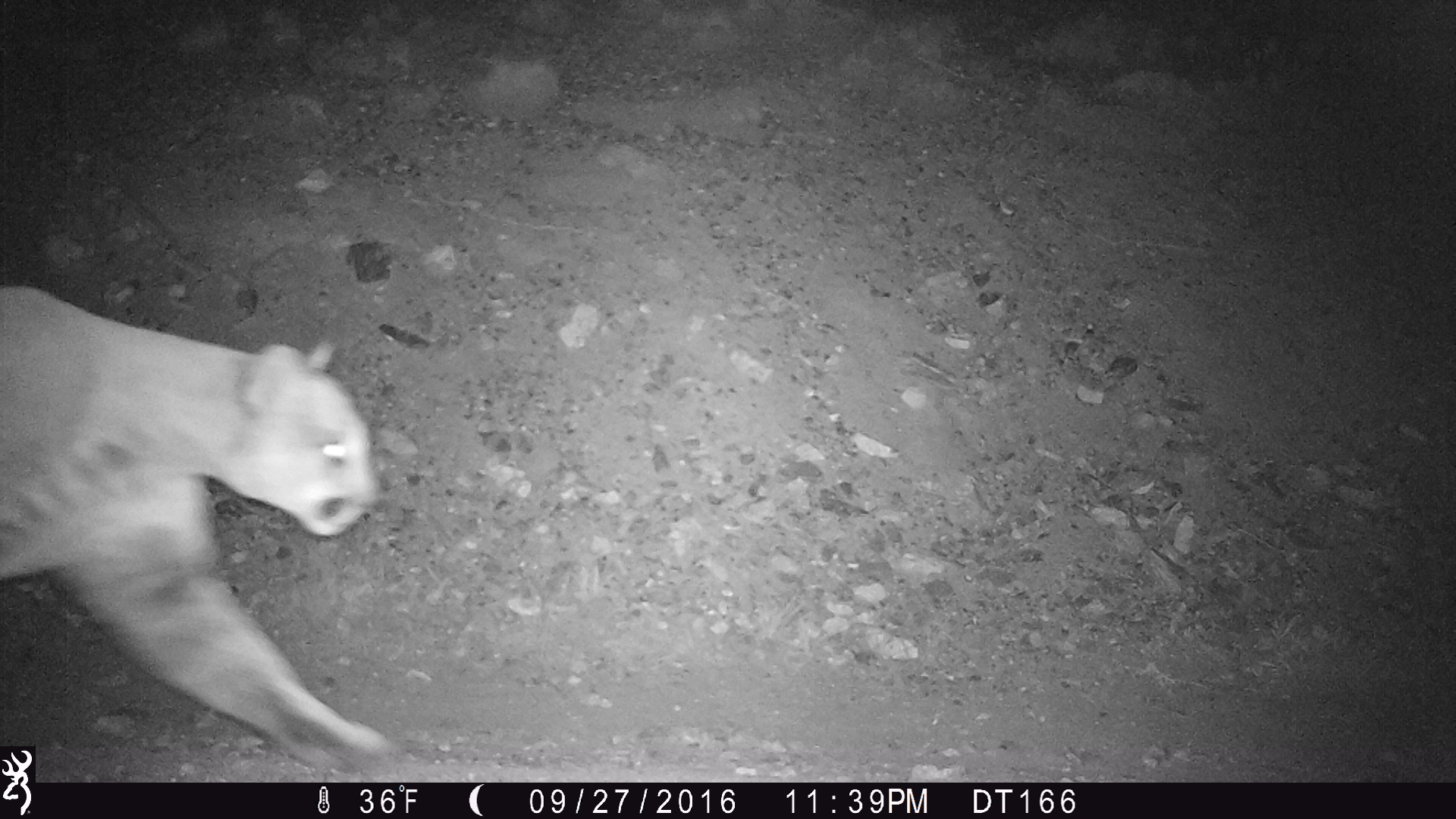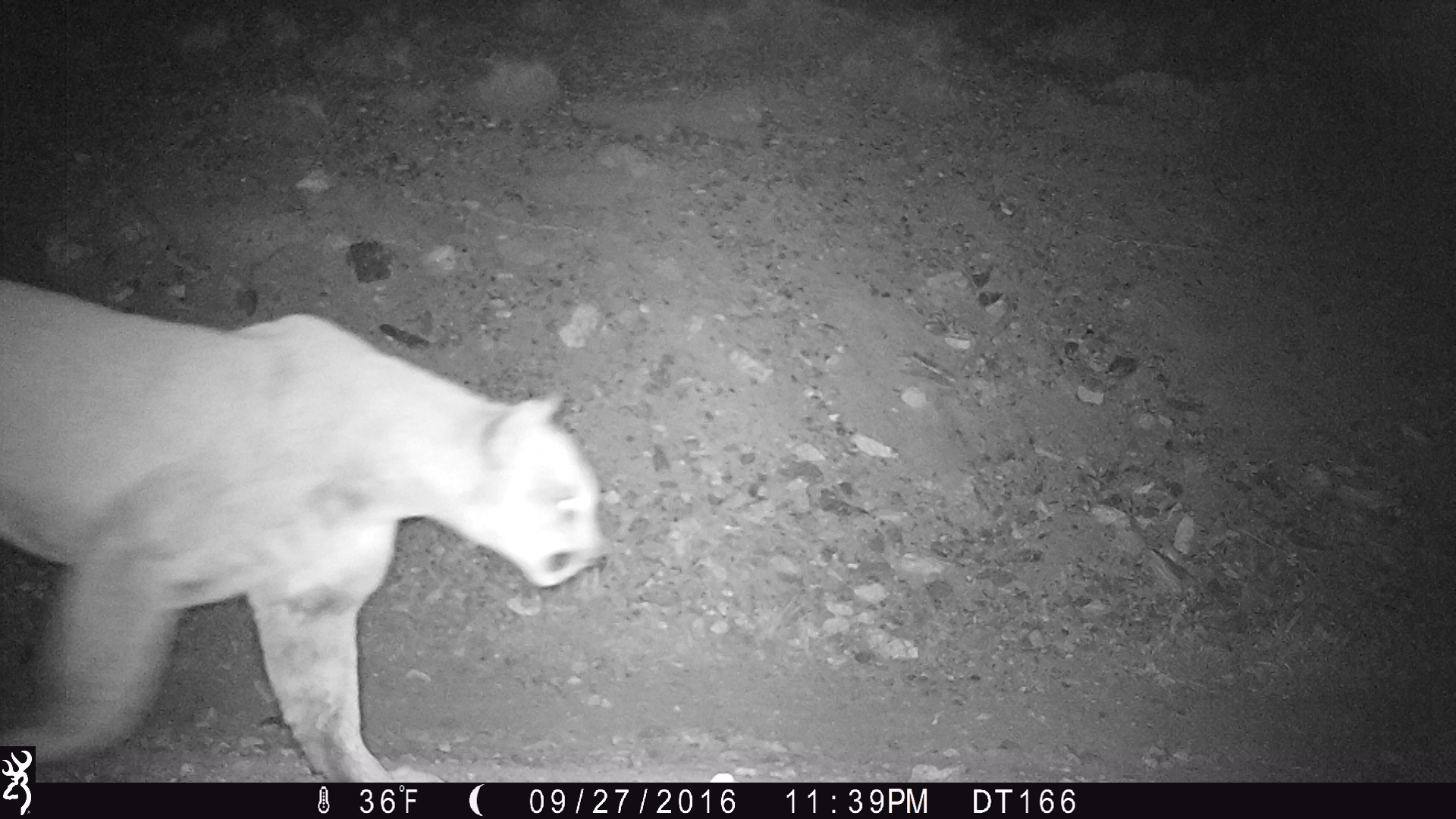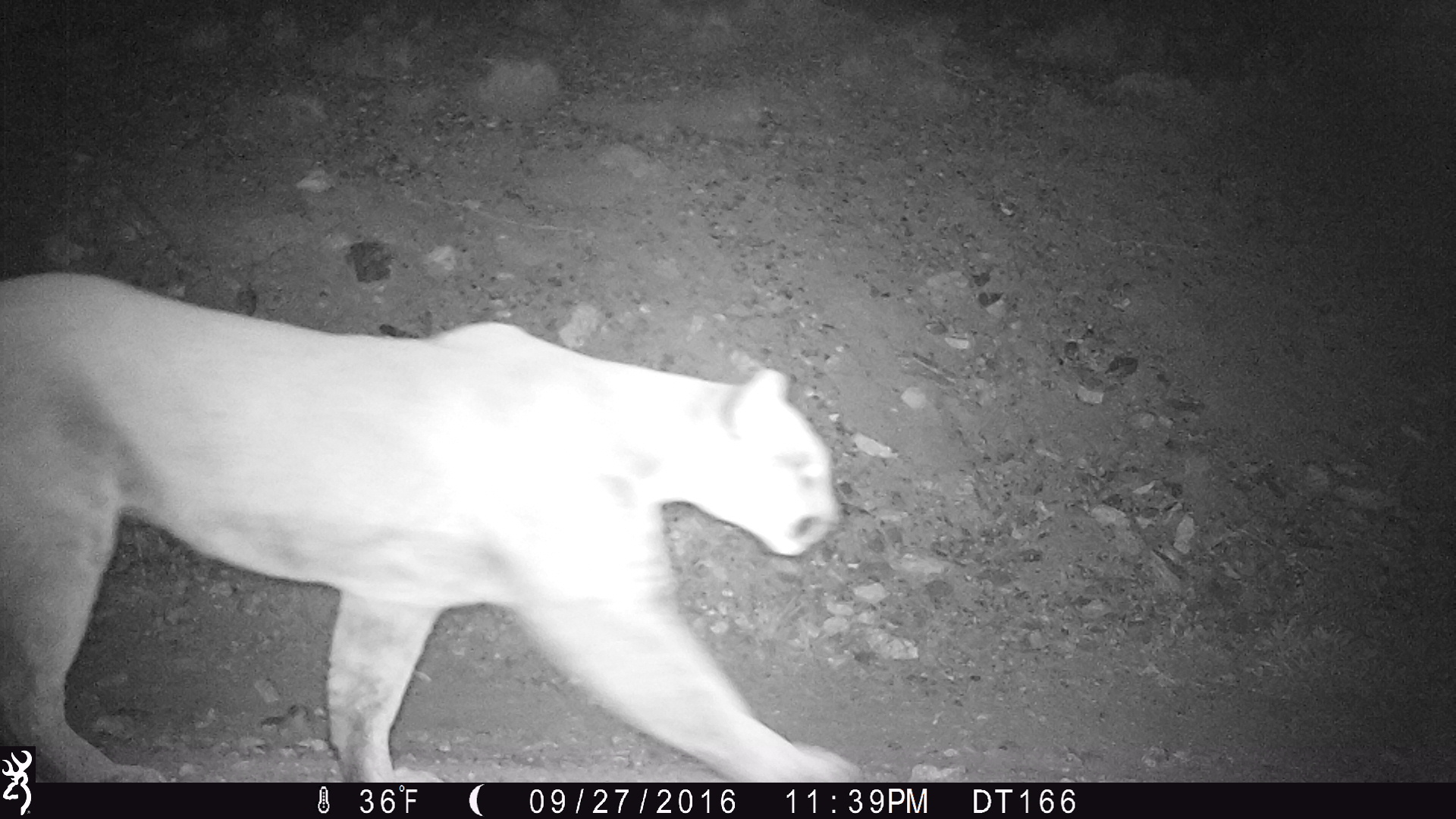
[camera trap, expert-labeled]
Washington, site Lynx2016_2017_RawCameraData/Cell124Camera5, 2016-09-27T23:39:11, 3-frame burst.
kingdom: Animalia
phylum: Chordata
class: Mammalia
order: Carnivora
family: Felidae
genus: Puma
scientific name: Puma concolor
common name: mountain lion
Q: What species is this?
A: Puma concolor (mountain lion).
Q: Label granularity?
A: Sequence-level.